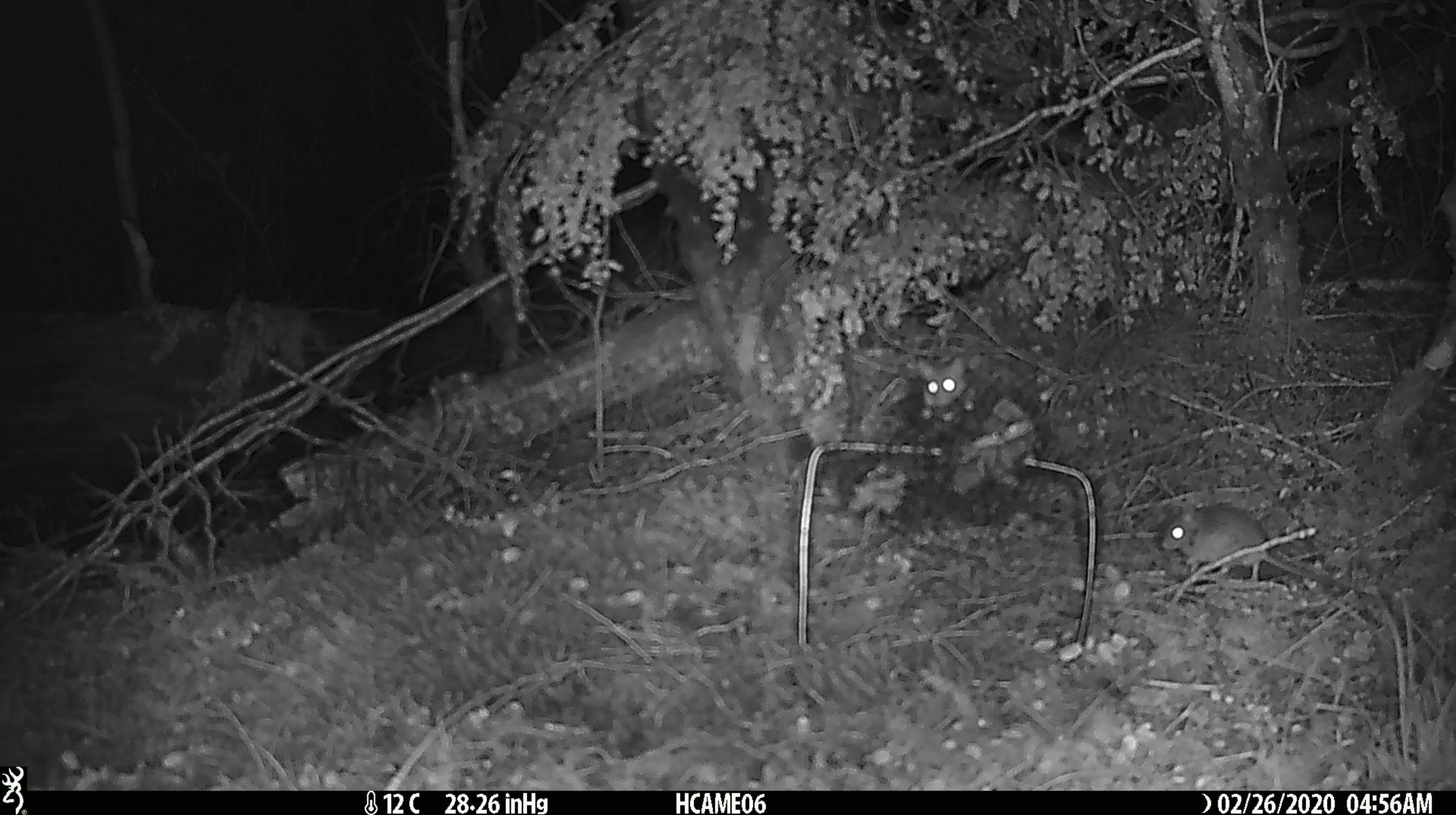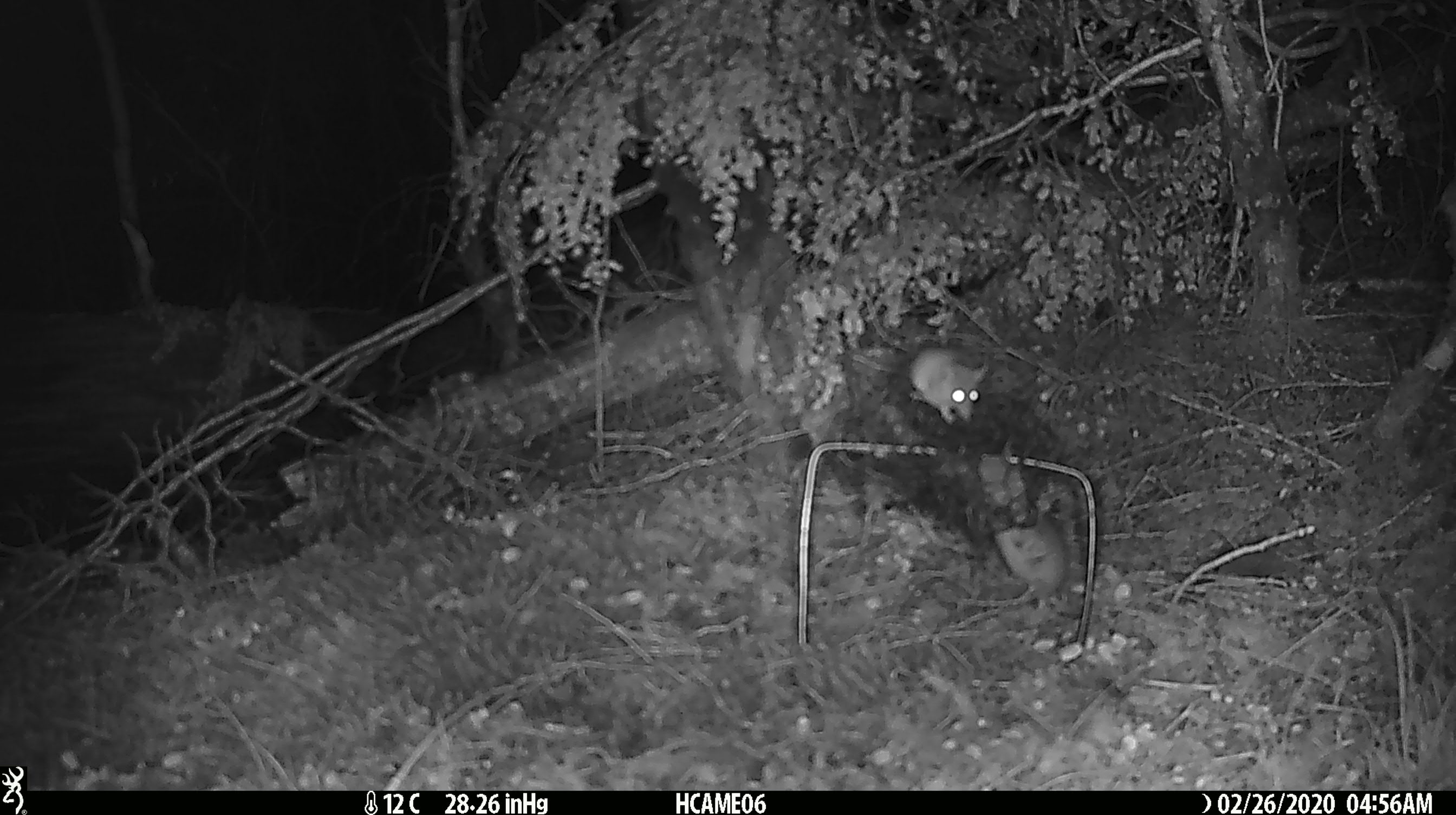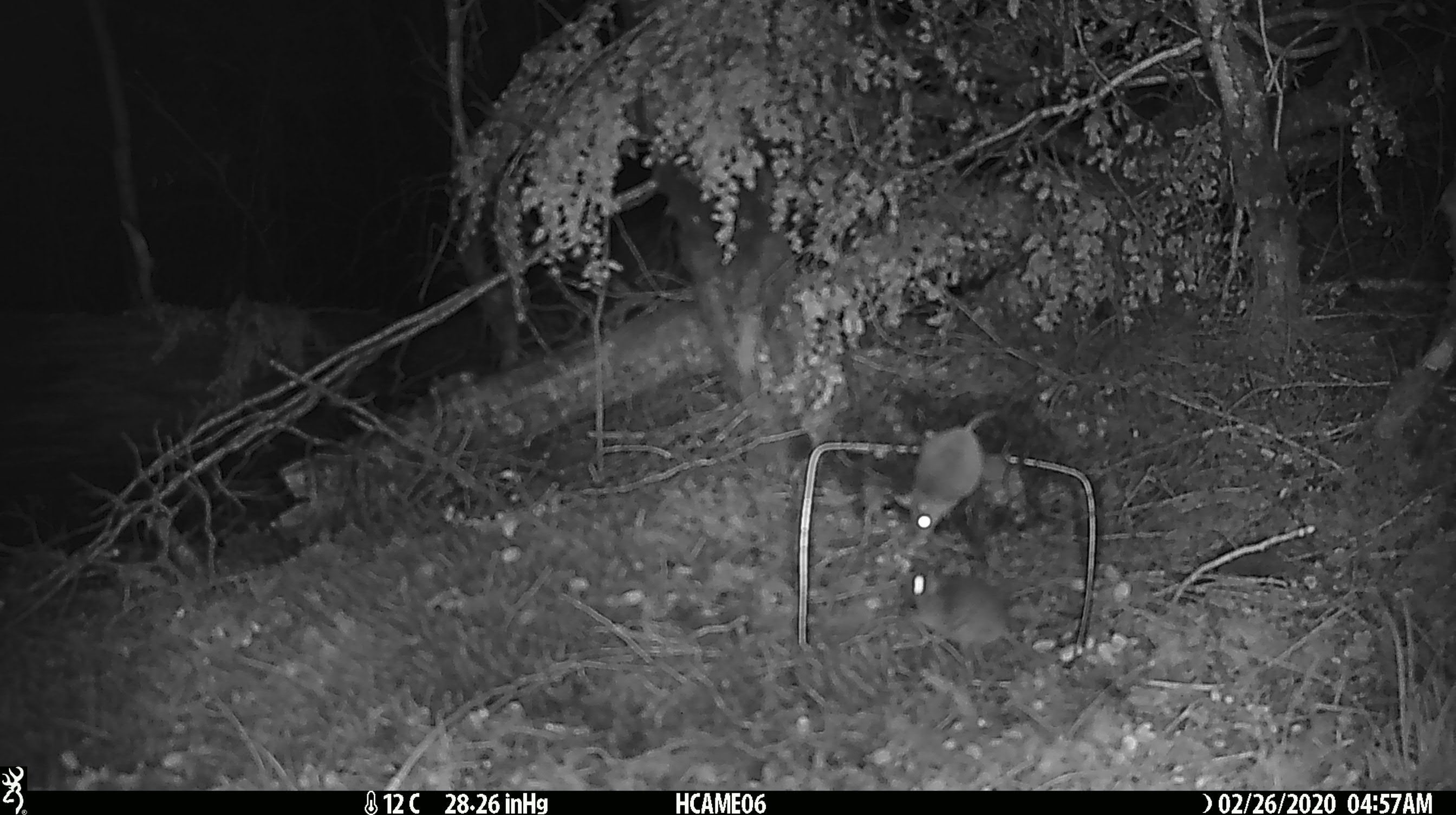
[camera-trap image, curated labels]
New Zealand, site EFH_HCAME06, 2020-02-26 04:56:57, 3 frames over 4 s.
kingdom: Animalia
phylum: Chordata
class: Mammalia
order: Rodentia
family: Muridae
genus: Mus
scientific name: Mus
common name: mouse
Mouse (Mus).